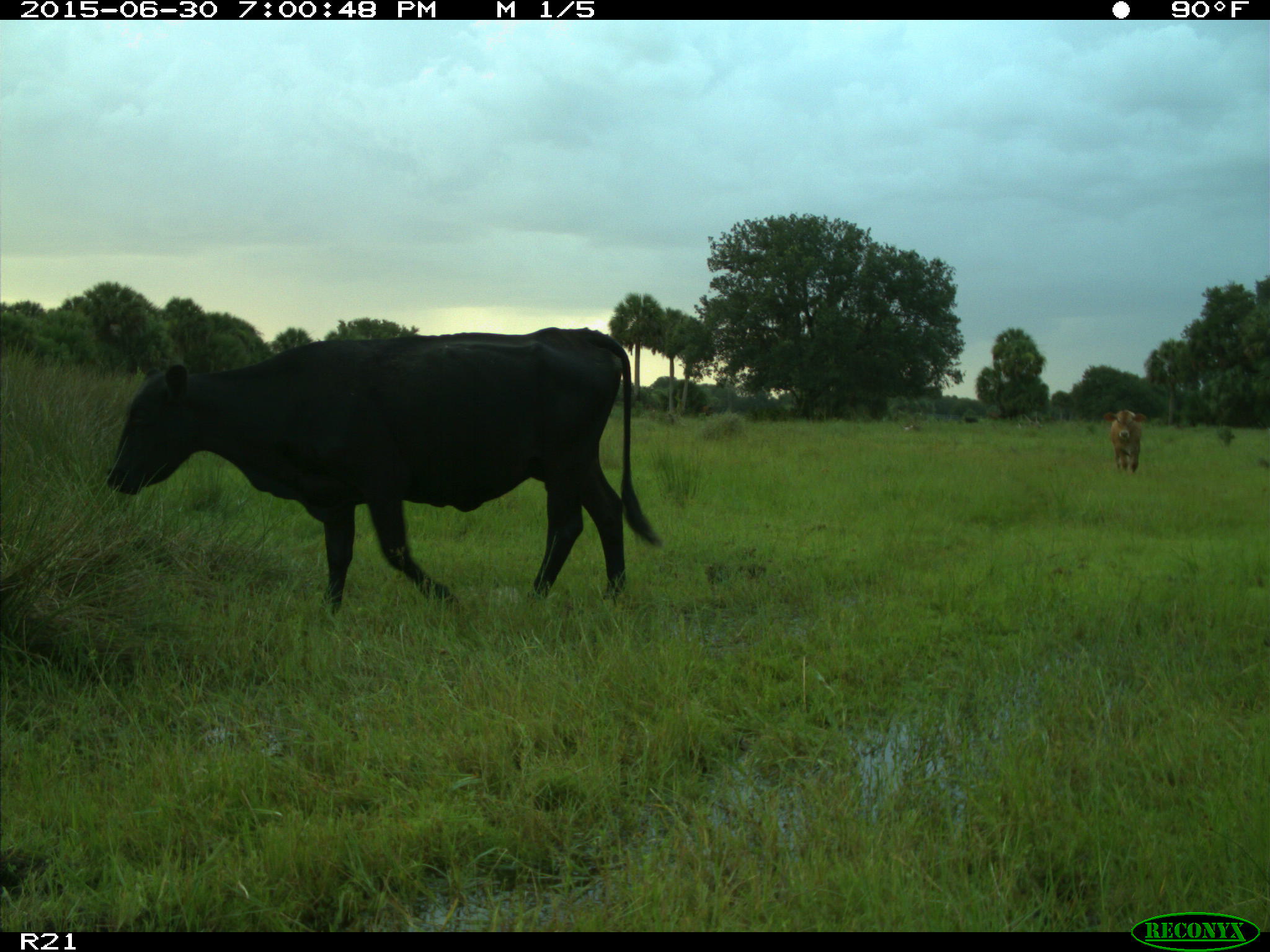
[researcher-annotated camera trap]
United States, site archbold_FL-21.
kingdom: Animalia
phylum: Chordata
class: Mammalia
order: Artiodactyla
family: Bovidae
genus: Bos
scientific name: Bos taurus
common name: domestic cow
Bos taurus (domestic cow).